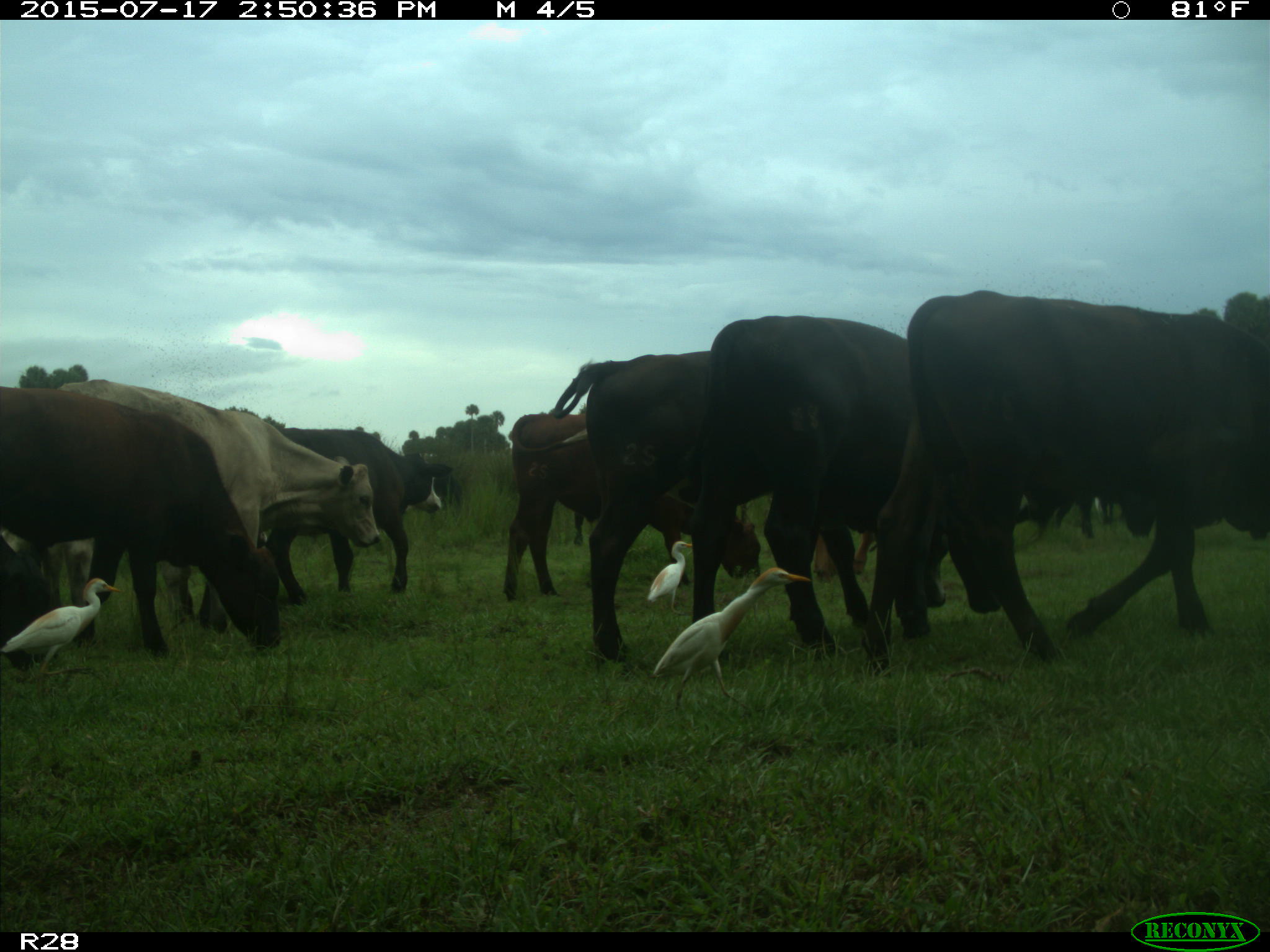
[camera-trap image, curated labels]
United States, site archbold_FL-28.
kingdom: Animalia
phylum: Chordata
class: Mammalia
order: Artiodactyla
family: Bovidae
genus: Bos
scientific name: Bos taurus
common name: domestic cow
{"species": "Bos taurus (domestic cow)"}